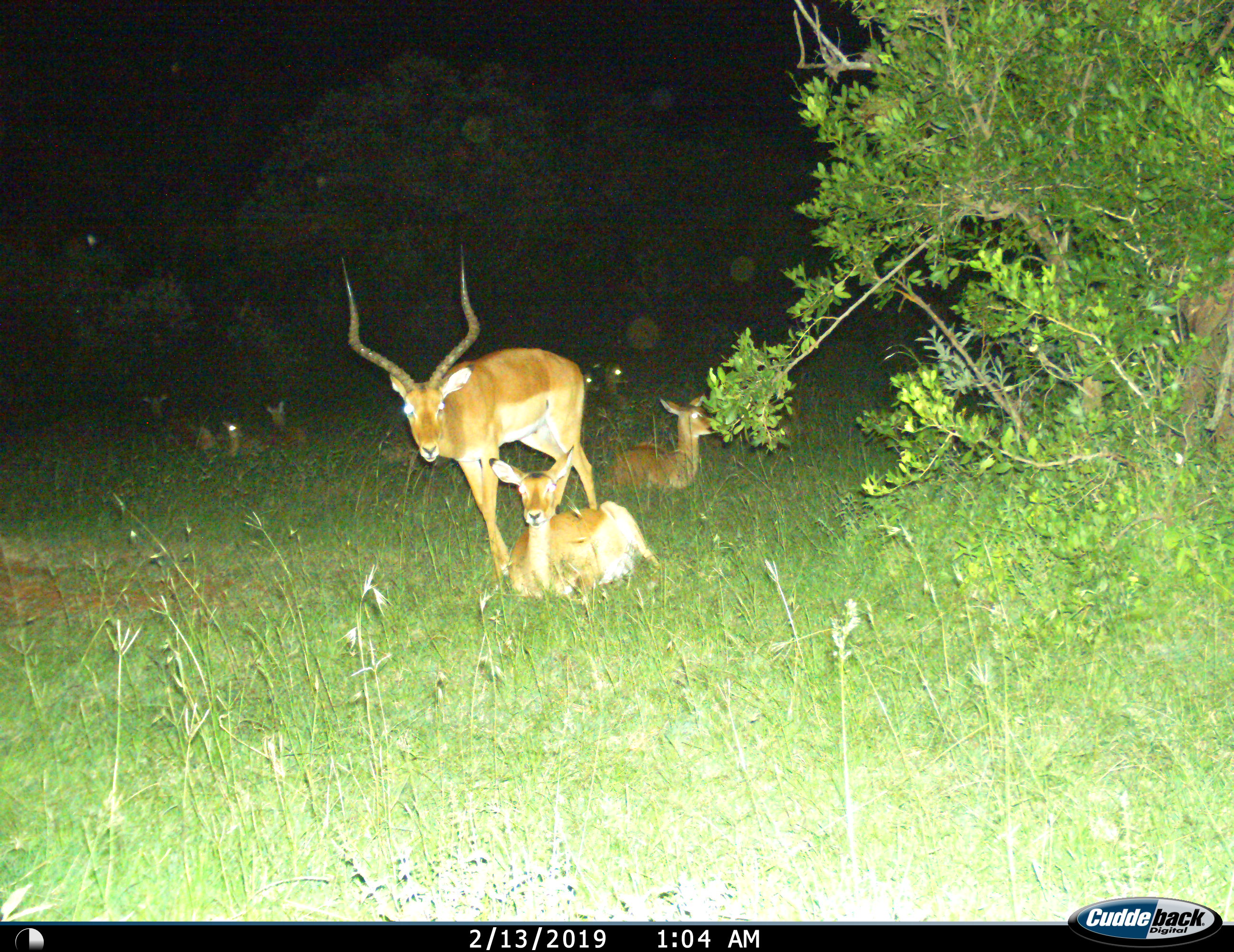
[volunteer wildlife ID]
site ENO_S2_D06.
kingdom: Animalia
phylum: Chordata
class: Mammalia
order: Artiodactyla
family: Bovidae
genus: Aepyceros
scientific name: Aepyceros melampus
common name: impala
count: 8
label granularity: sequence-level